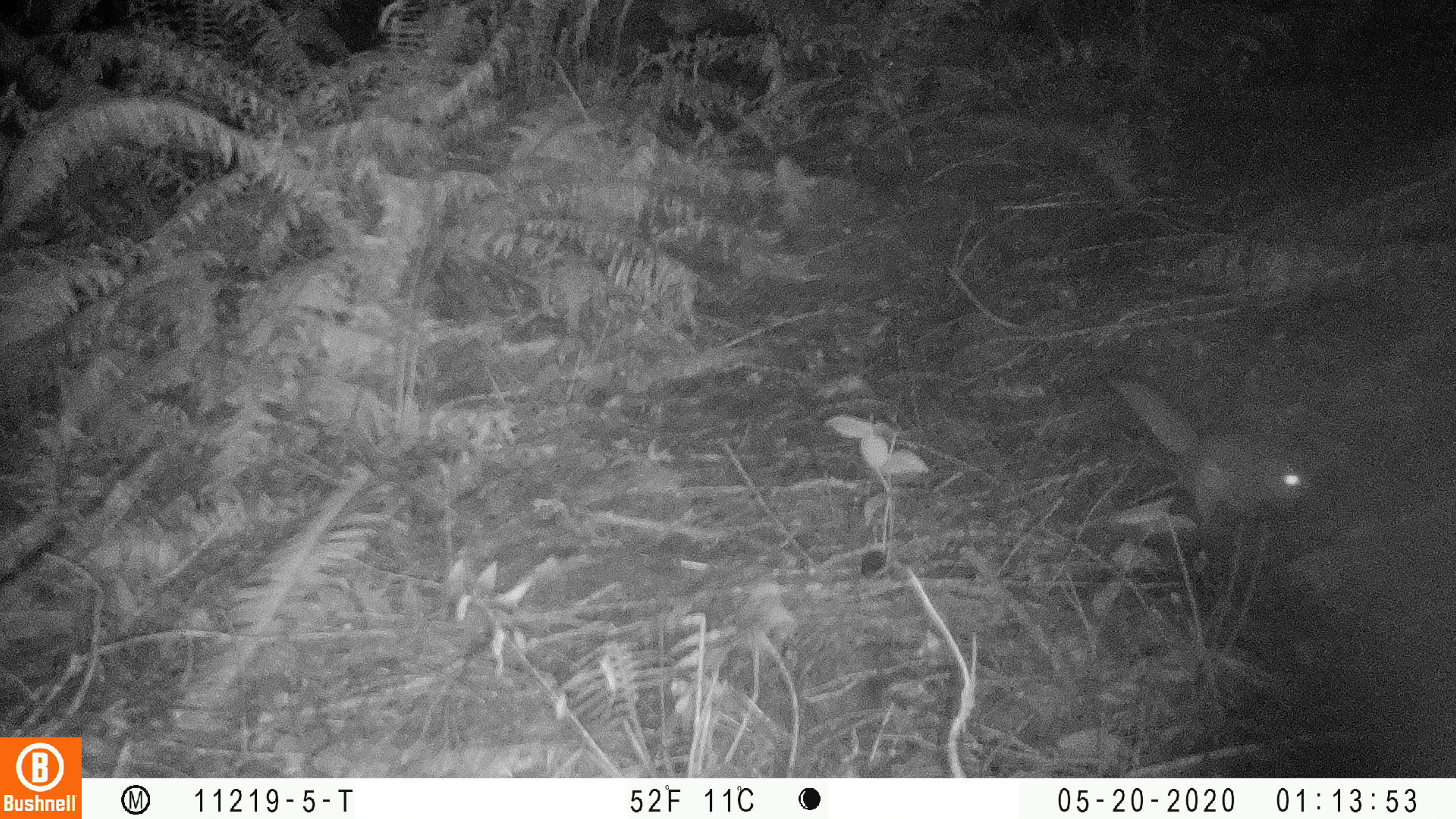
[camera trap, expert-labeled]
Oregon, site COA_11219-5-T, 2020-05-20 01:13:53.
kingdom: Animalia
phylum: Chordata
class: Mammalia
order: Rodentia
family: Sciuridae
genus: Glaucomys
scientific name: Glaucomys oregonensis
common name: humboldt's flying squirrel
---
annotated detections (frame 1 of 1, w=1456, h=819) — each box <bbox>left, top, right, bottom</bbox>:
humboldt's flying squirrel: <bbox>1092, 357, 1321, 537</bbox>